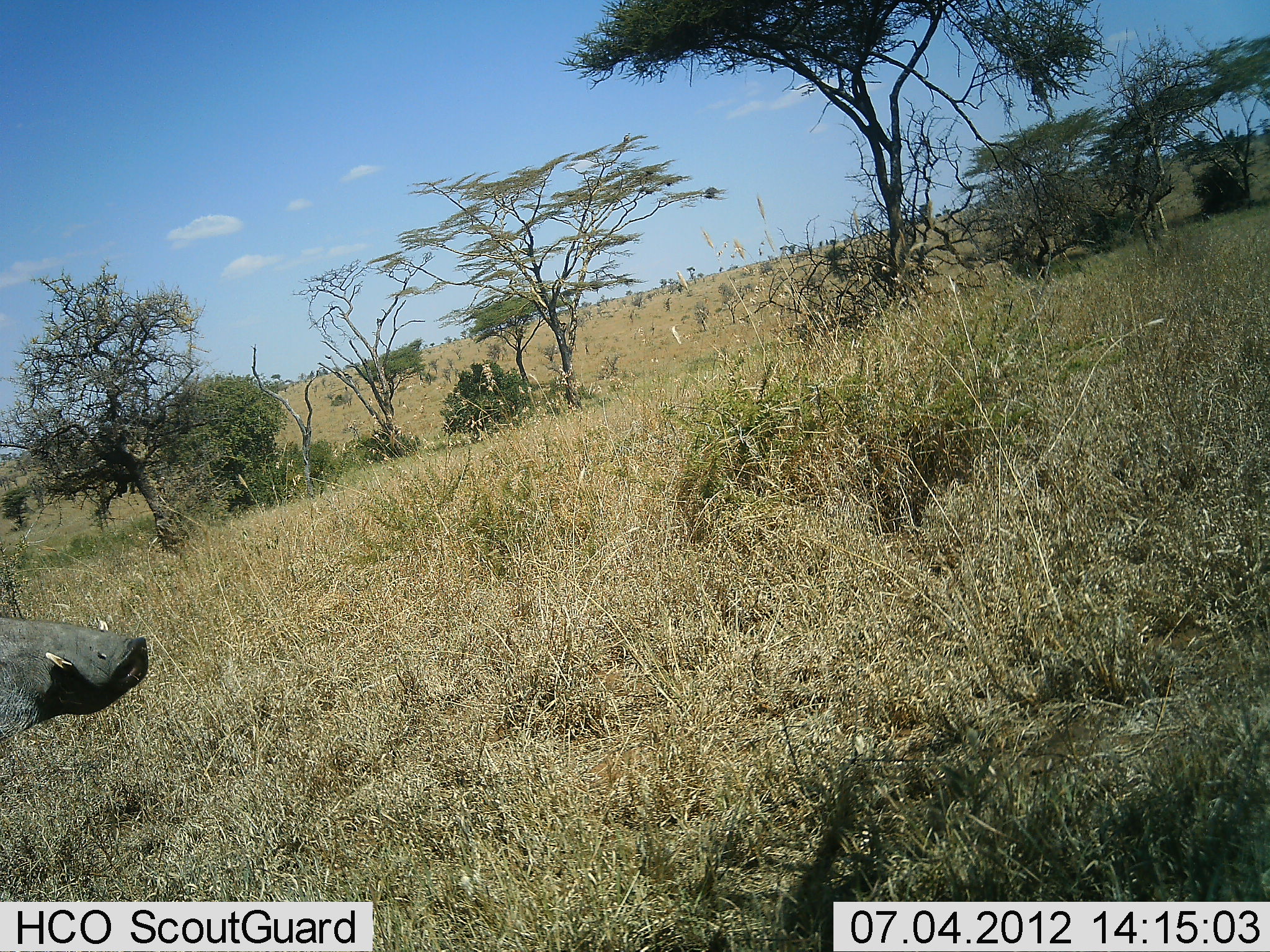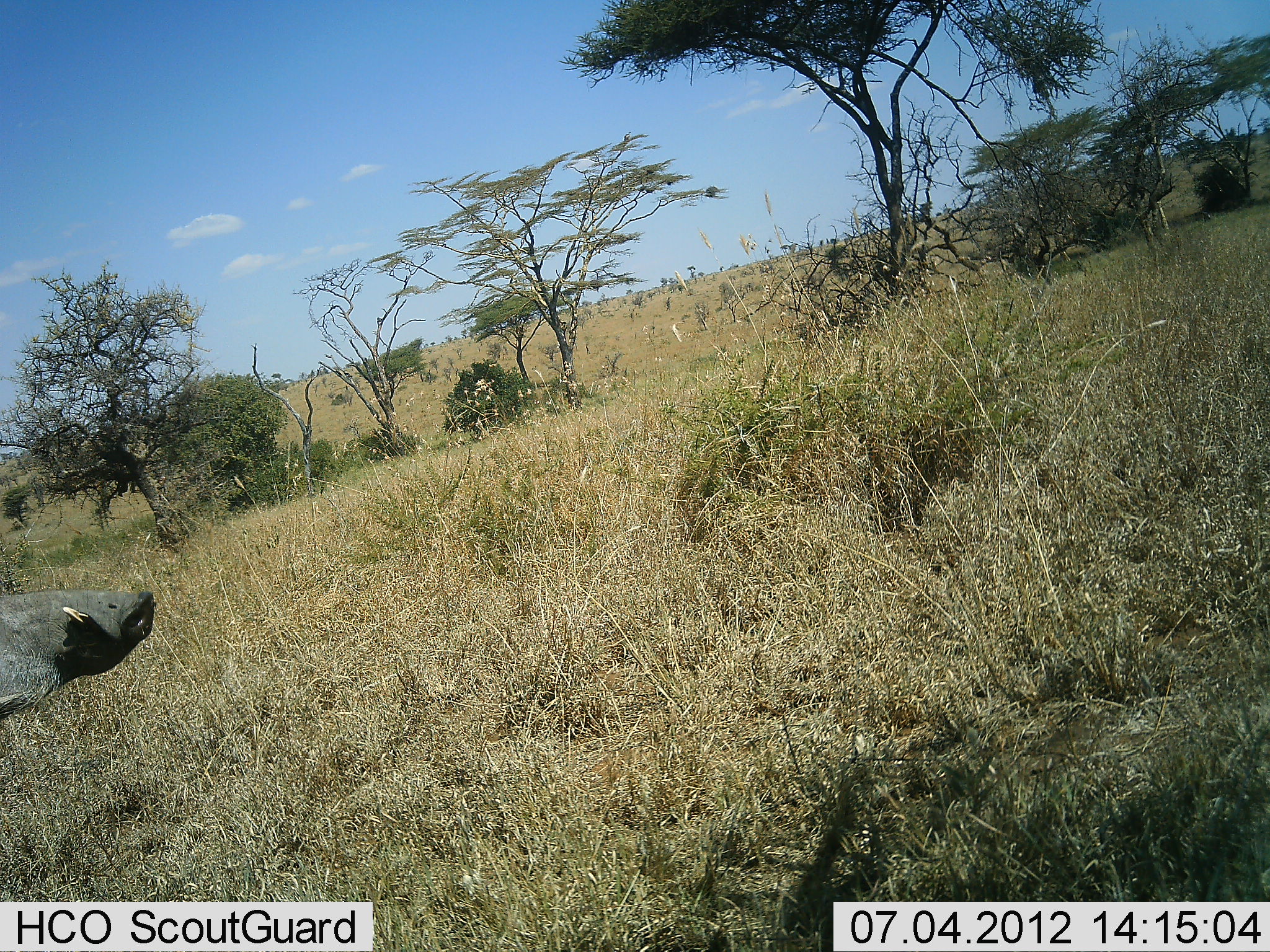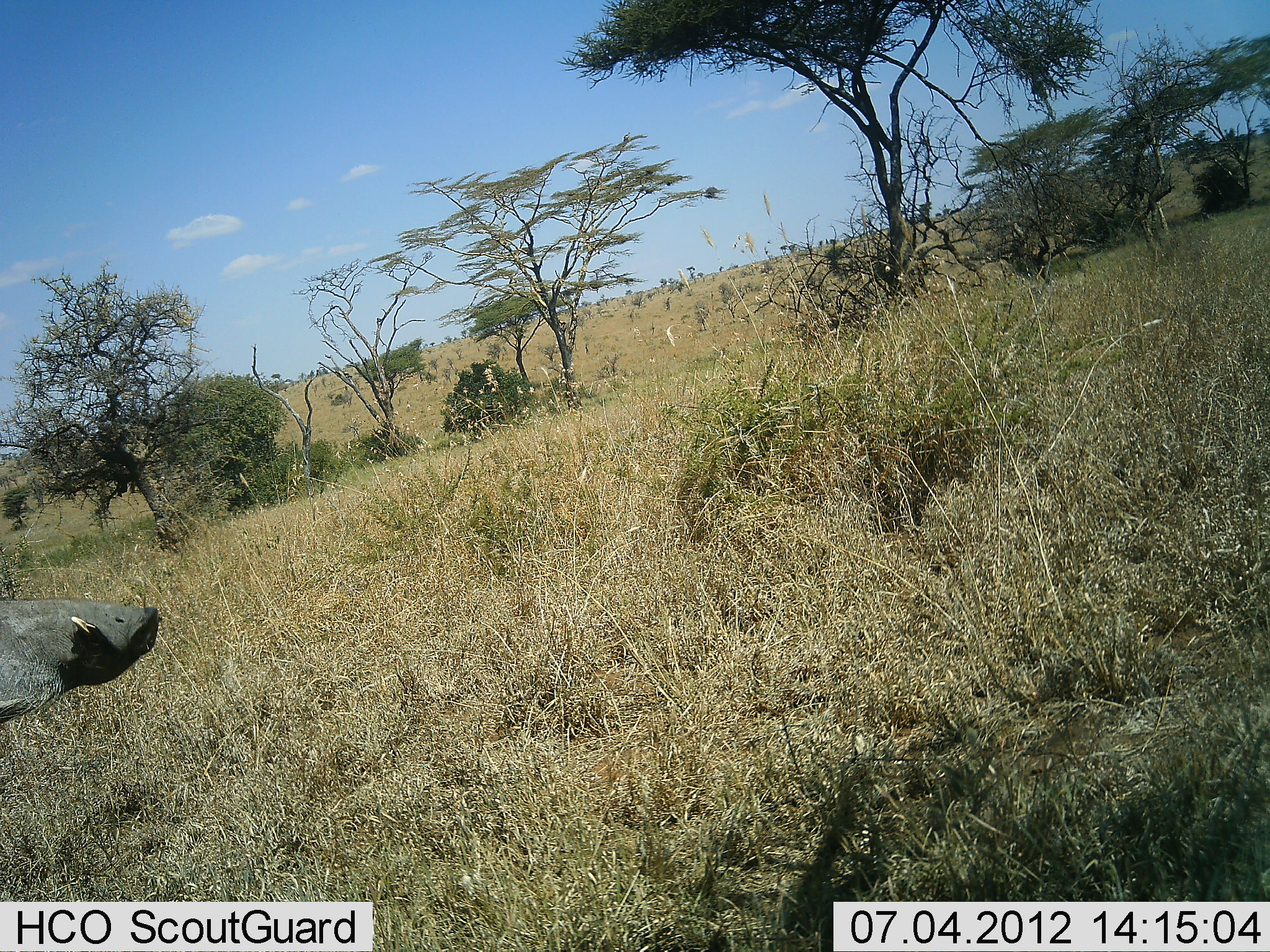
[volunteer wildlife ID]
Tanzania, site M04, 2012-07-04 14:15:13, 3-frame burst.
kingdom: Animalia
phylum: Chordata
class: Mammalia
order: Artiodactyla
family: Suidae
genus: Phacochoerus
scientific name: Phacochoerus africanus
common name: warthog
Warthog (Phacochoerus africanus), count 1. Behavior (volunteer vote fractions): standing 91%, resting 0%, moving 9%, interacting 0%. Young present (vote fraction): 0%. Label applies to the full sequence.